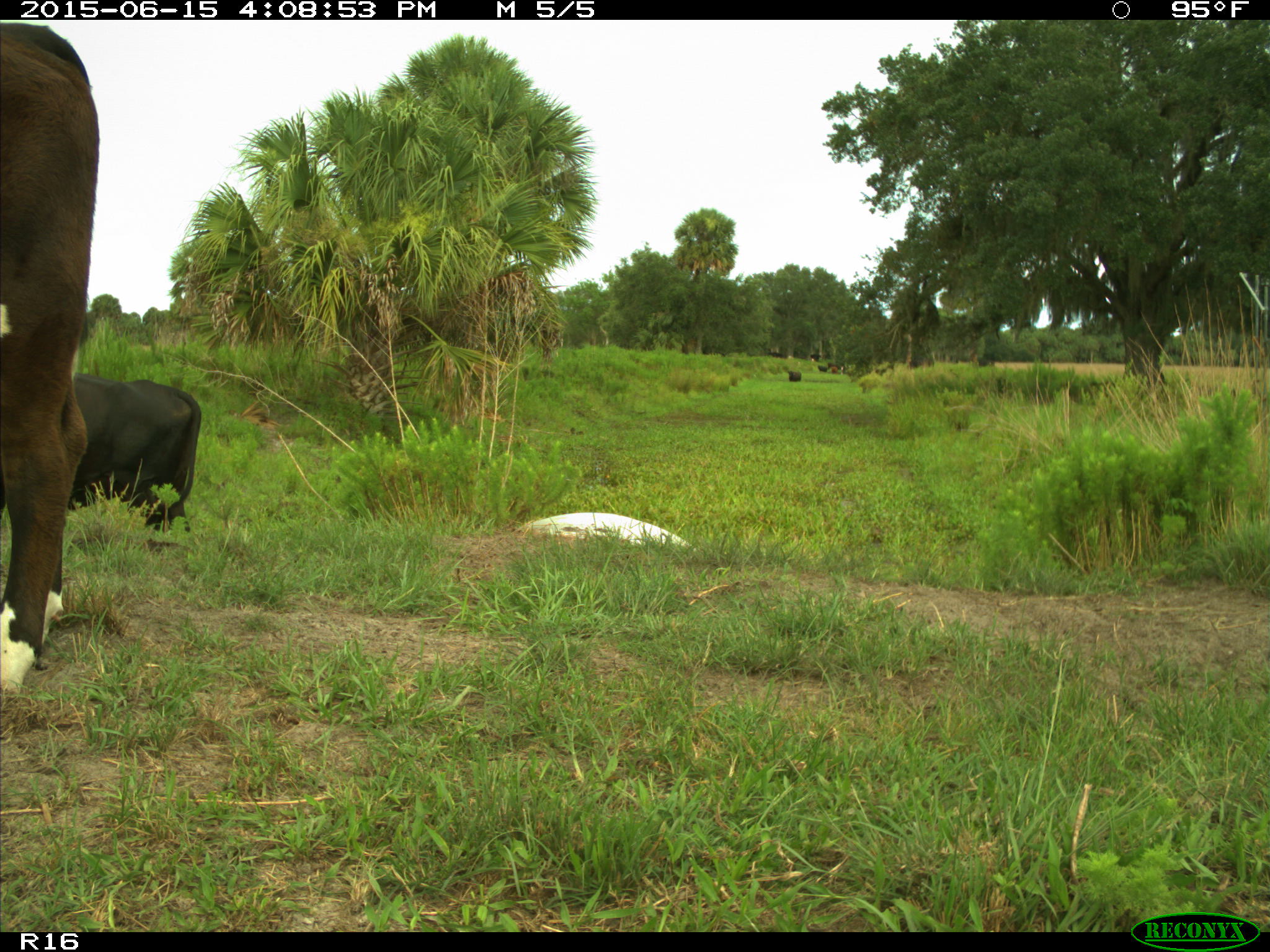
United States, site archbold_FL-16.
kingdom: Animalia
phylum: Chordata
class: Mammalia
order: Artiodactyla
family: Bovidae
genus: Bos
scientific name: Bos taurus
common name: domestic cow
Bos taurus (domestic cow).